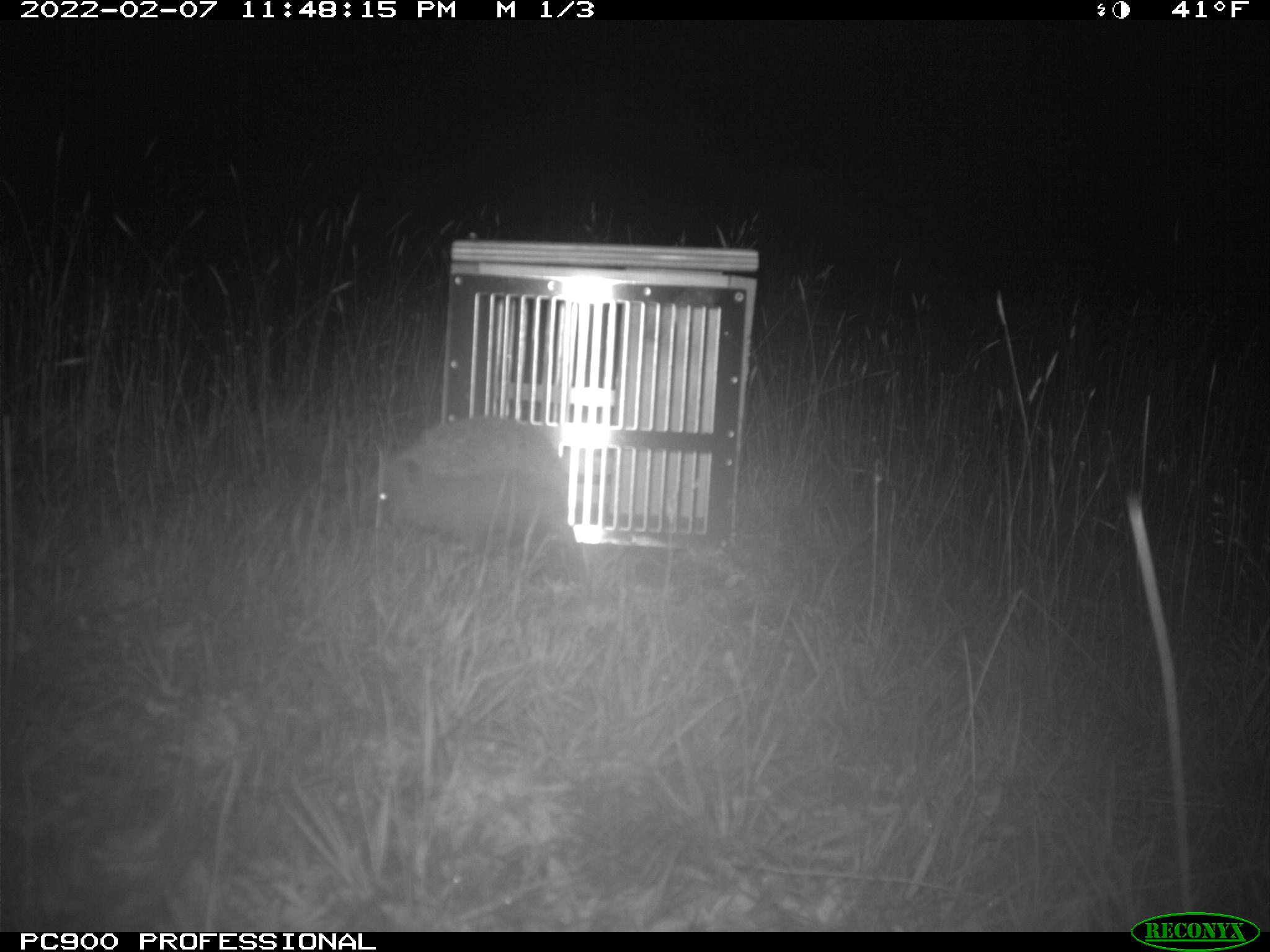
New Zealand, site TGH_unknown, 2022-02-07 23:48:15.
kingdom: Animalia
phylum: Chordata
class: Mammalia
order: Eulipotyphla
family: Erinaceidae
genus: Erinaceus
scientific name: Erinaceus europaeus europaeus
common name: european hedgehog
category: hedgehog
Hedgehog (european hedgehog) (Erinaceus europaeus europaeus).